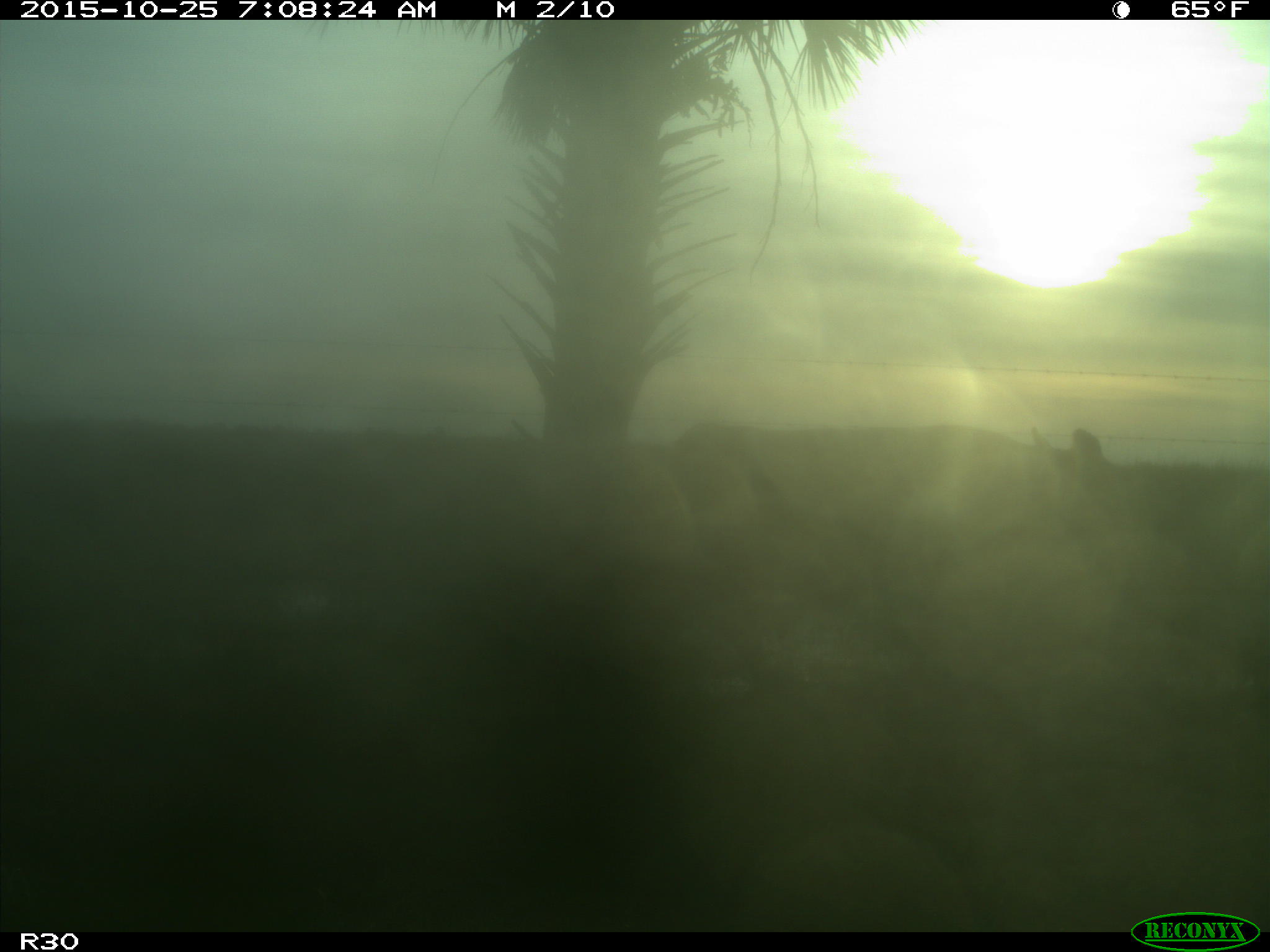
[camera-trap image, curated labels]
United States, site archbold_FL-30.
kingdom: Animalia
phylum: Chordata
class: Mammalia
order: Artiodactyla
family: Bovidae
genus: Bos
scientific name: Bos taurus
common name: domestic cow